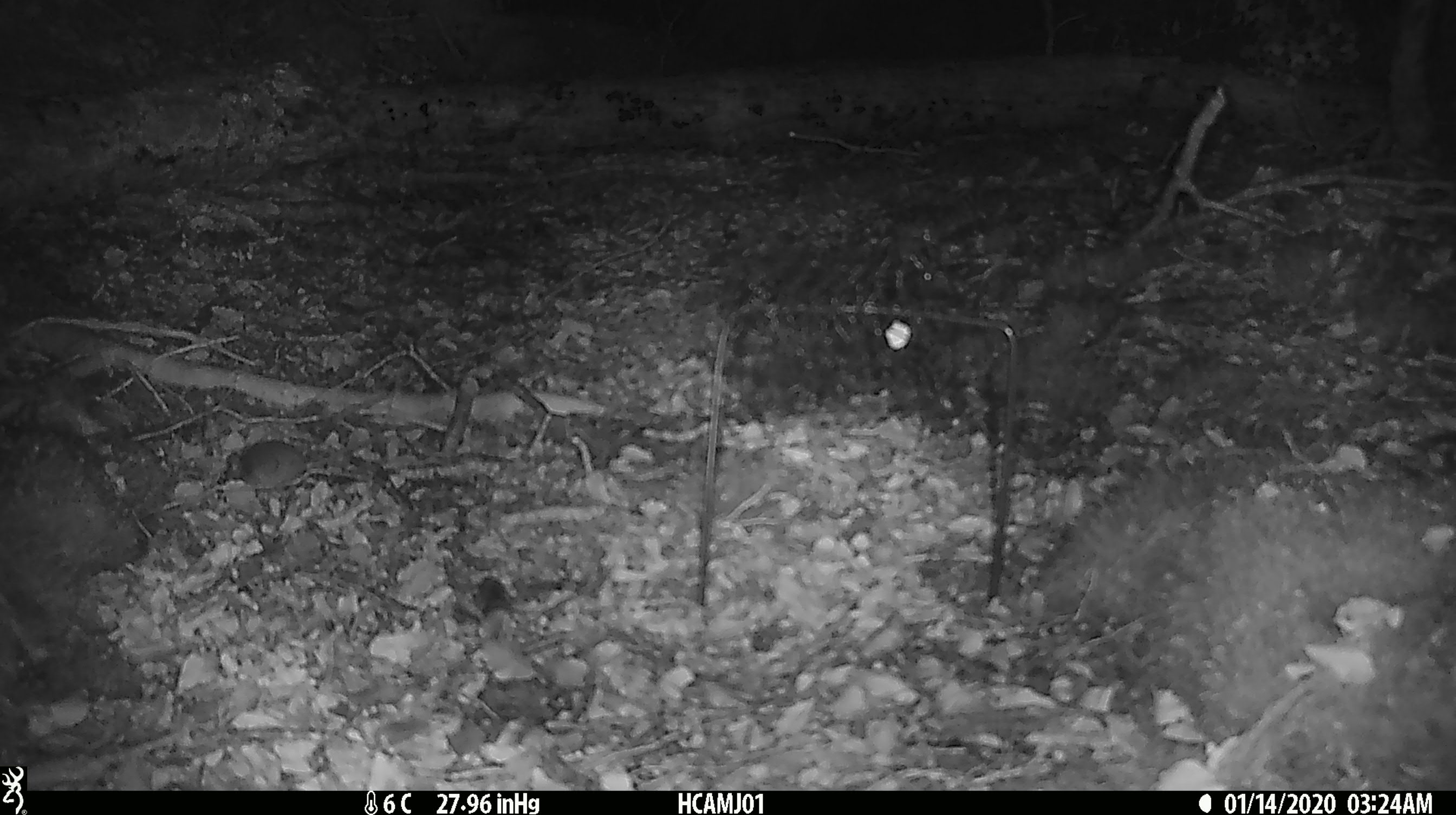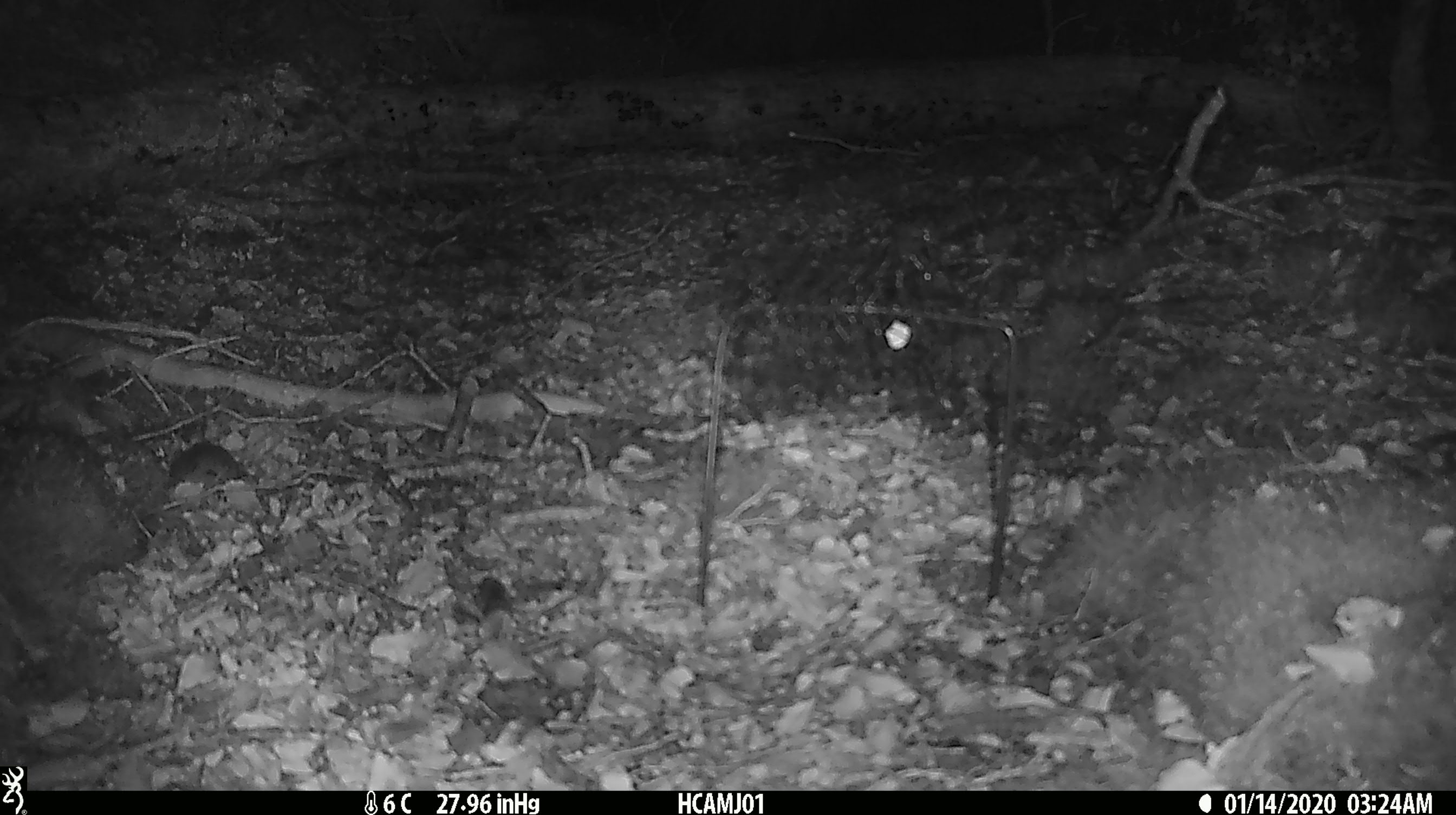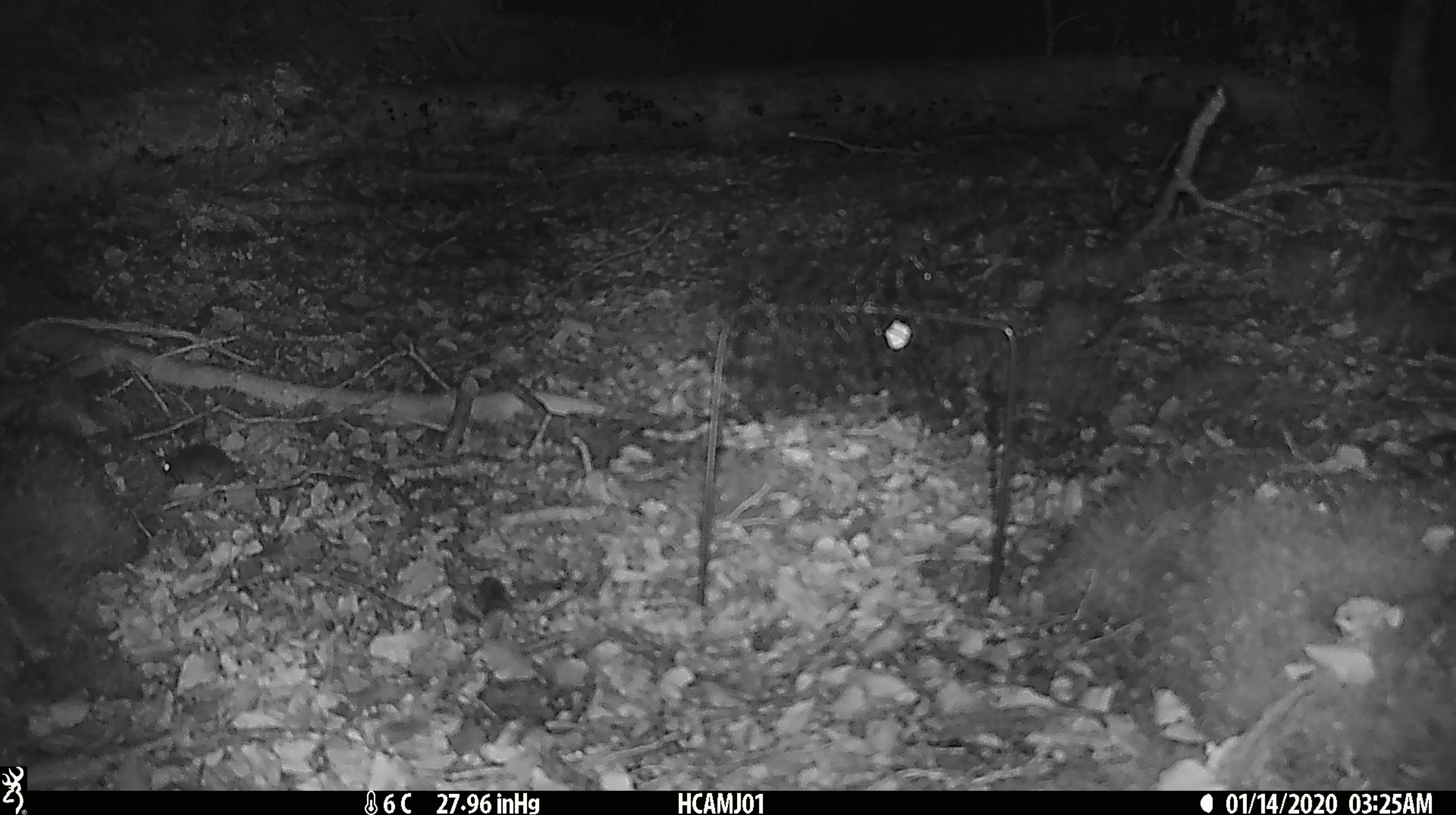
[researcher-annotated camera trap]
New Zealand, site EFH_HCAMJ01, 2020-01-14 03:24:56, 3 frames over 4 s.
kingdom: Animalia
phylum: Chordata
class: Mammalia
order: Rodentia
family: Muridae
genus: Mus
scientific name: Mus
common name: mouse